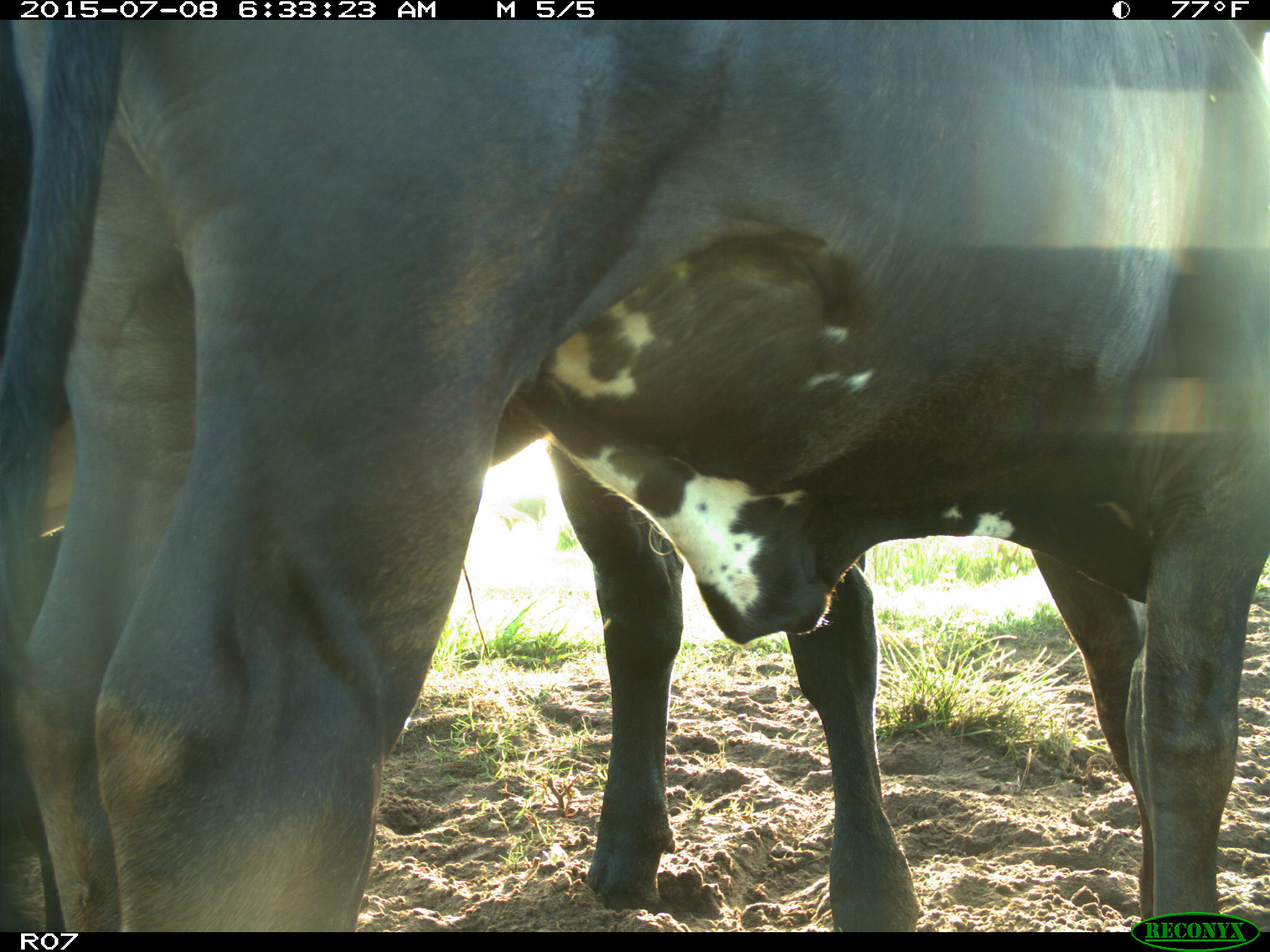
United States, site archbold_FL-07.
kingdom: Animalia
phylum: Chordata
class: Mammalia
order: Artiodactyla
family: Bovidae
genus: Bos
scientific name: Bos taurus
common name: domestic cow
Bos taurus (domestic cow).